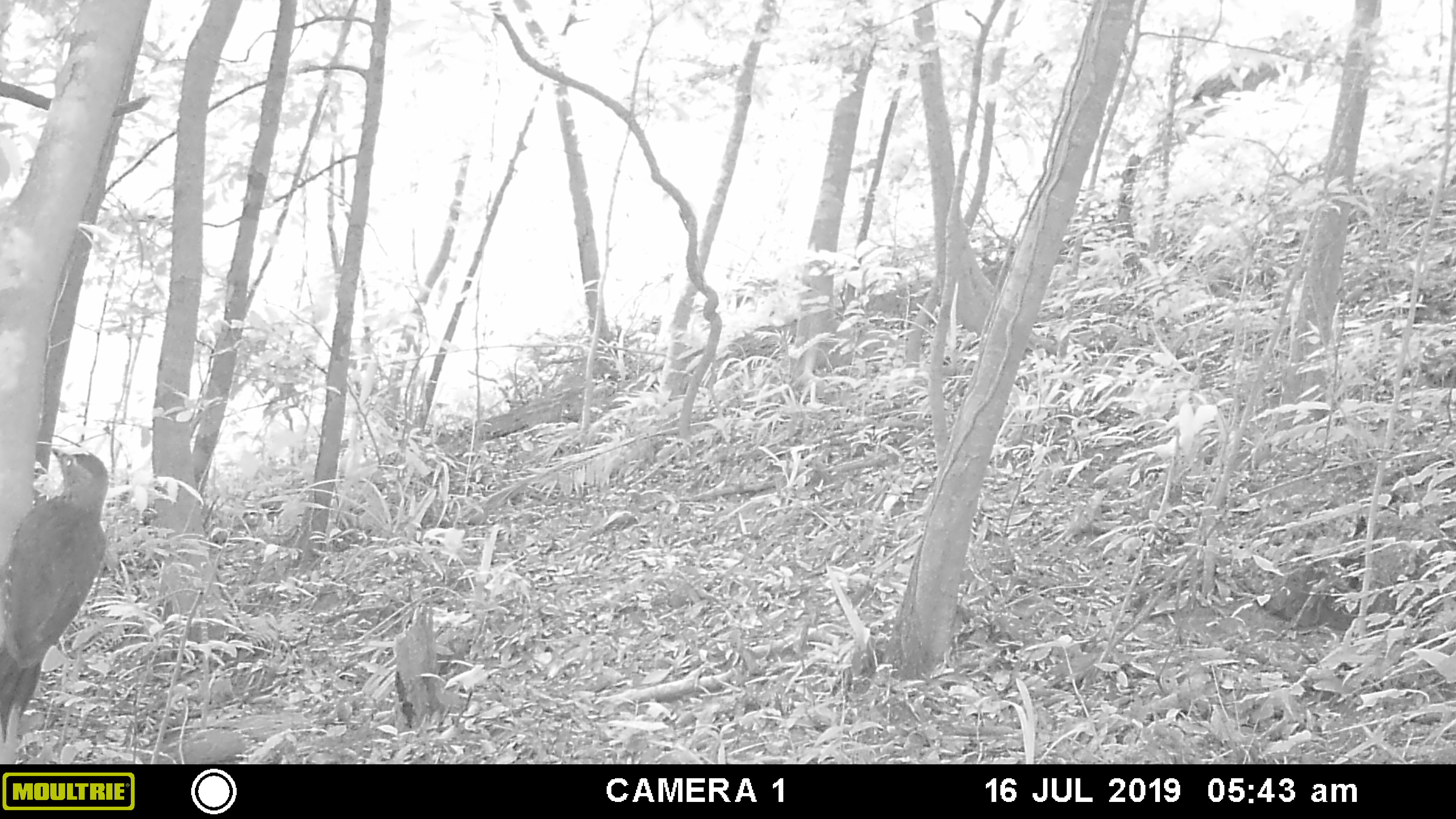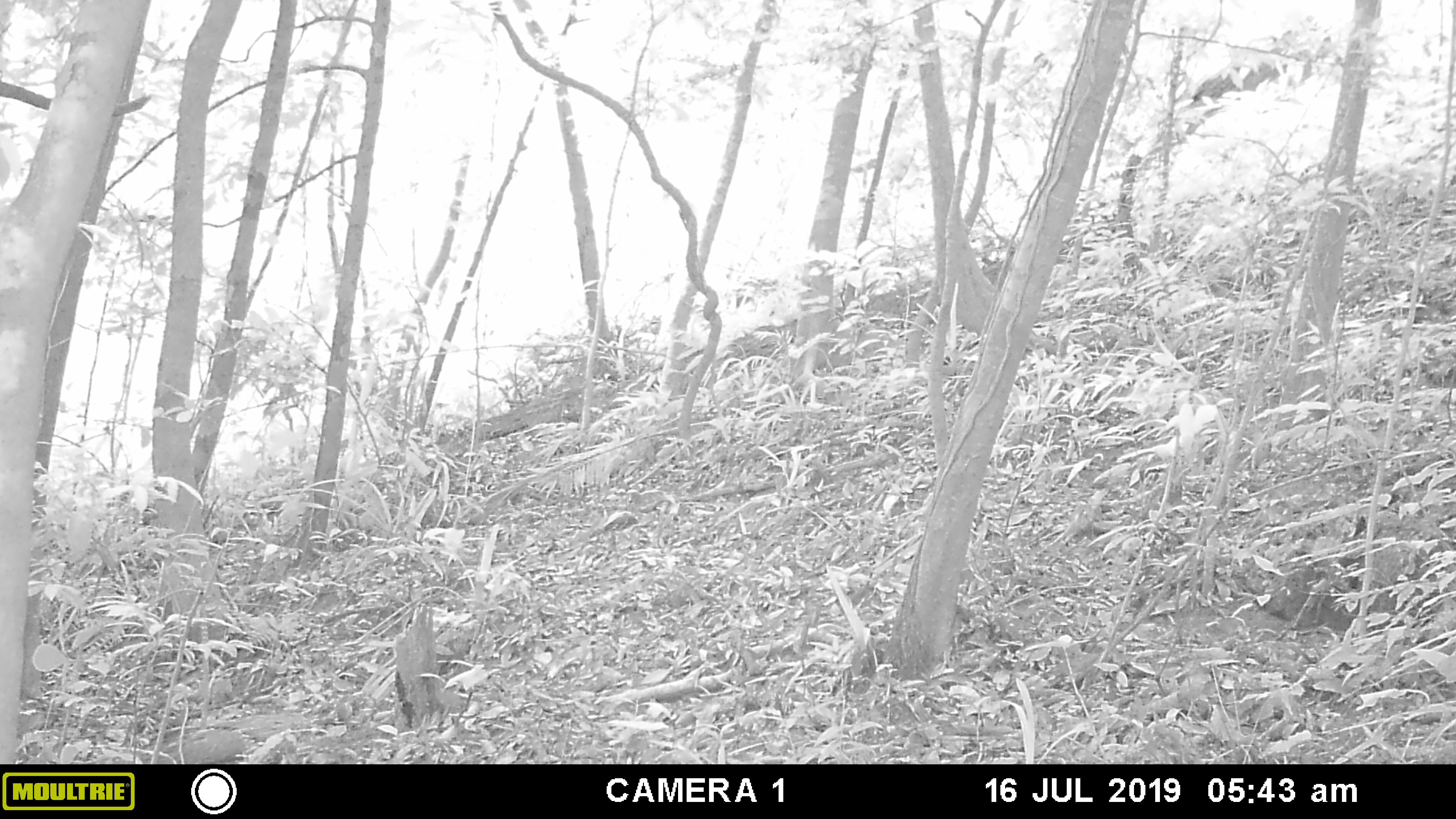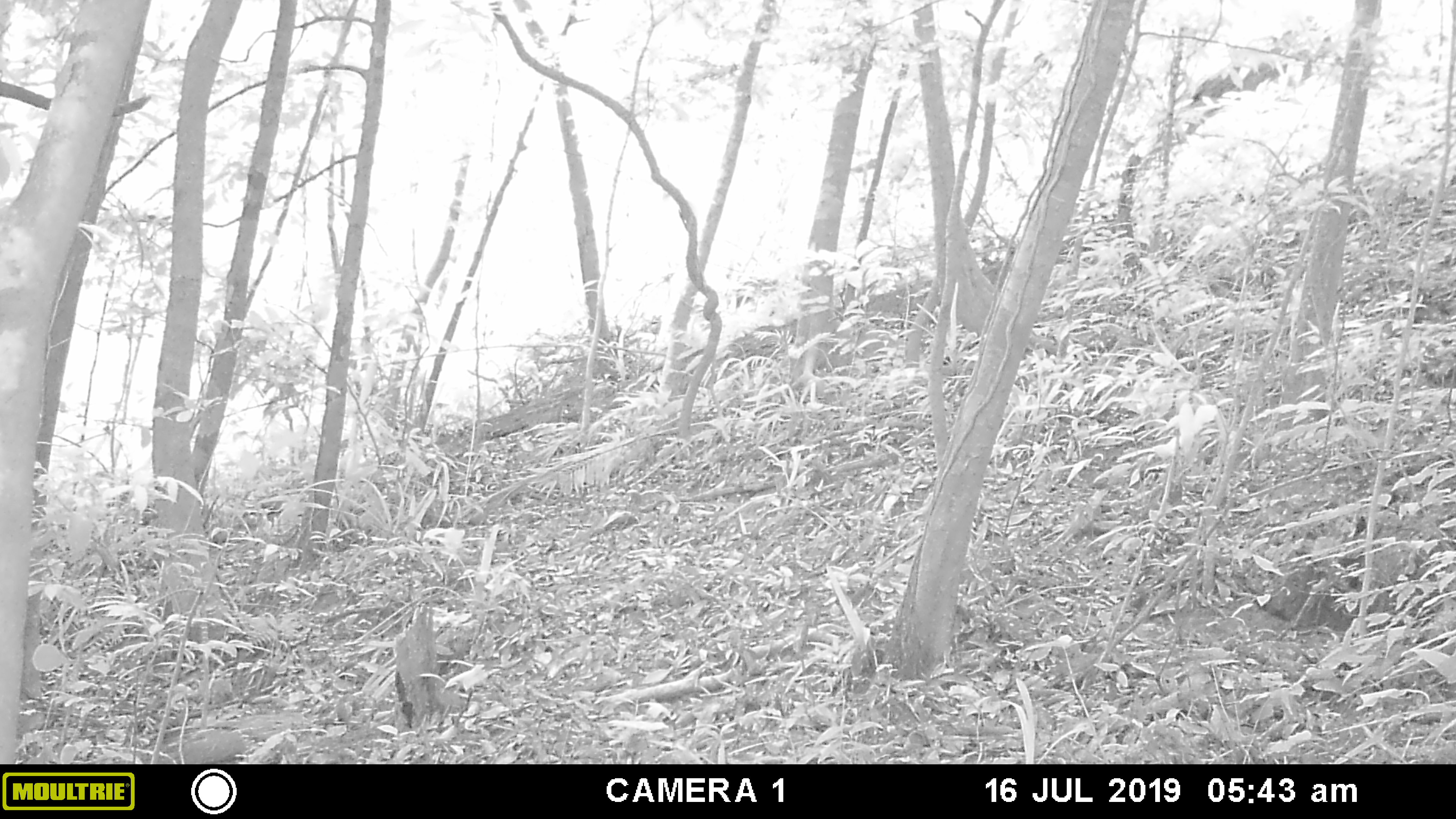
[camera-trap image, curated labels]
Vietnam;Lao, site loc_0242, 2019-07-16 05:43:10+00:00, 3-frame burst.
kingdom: Animalia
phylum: Chordata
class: Aves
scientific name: Aves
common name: bird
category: unidentified bird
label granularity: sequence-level